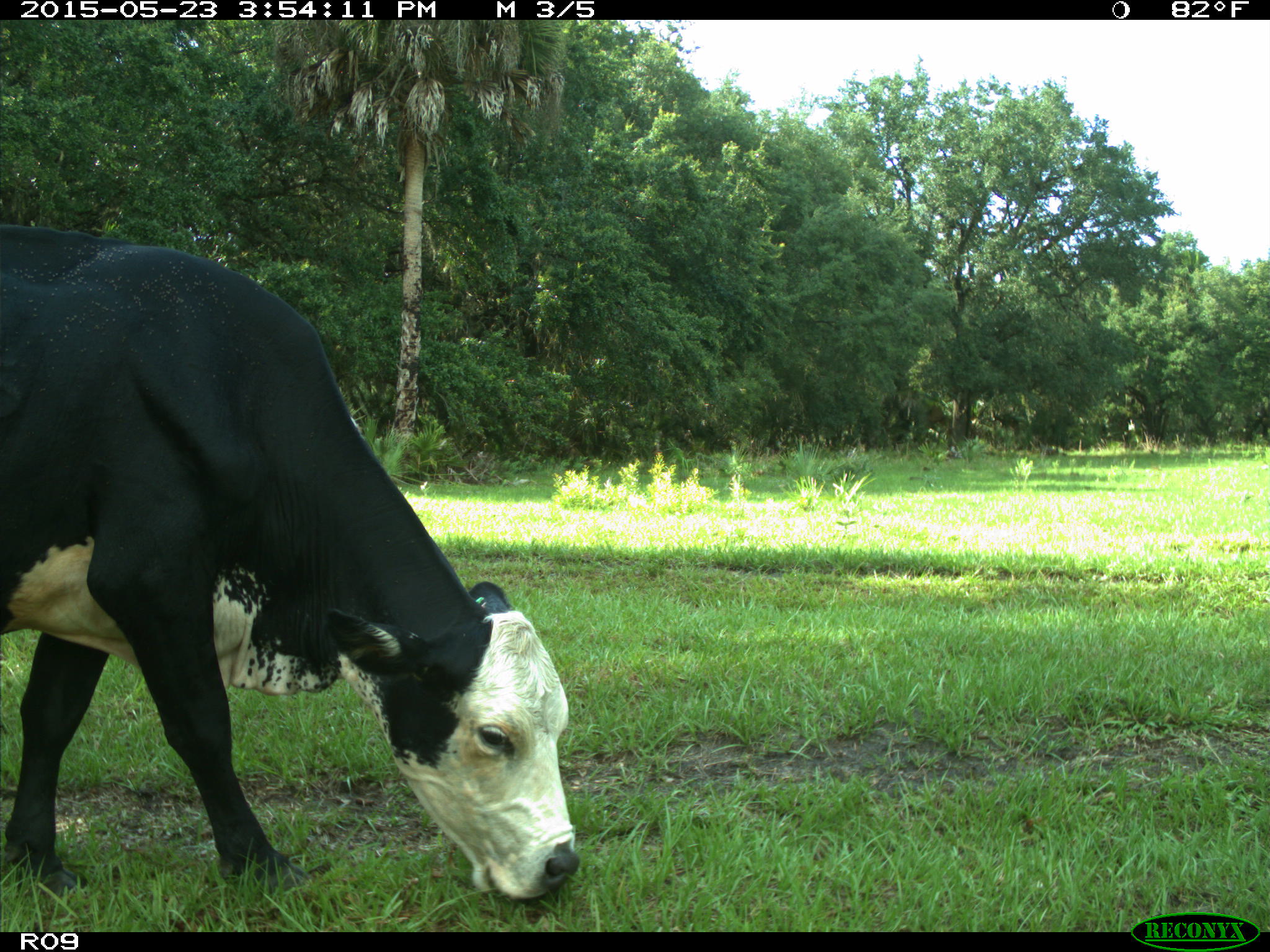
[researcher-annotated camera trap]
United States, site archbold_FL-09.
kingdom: Animalia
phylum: Chordata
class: Mammalia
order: Artiodactyla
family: Bovidae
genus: Bos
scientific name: Bos taurus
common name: domestic cow